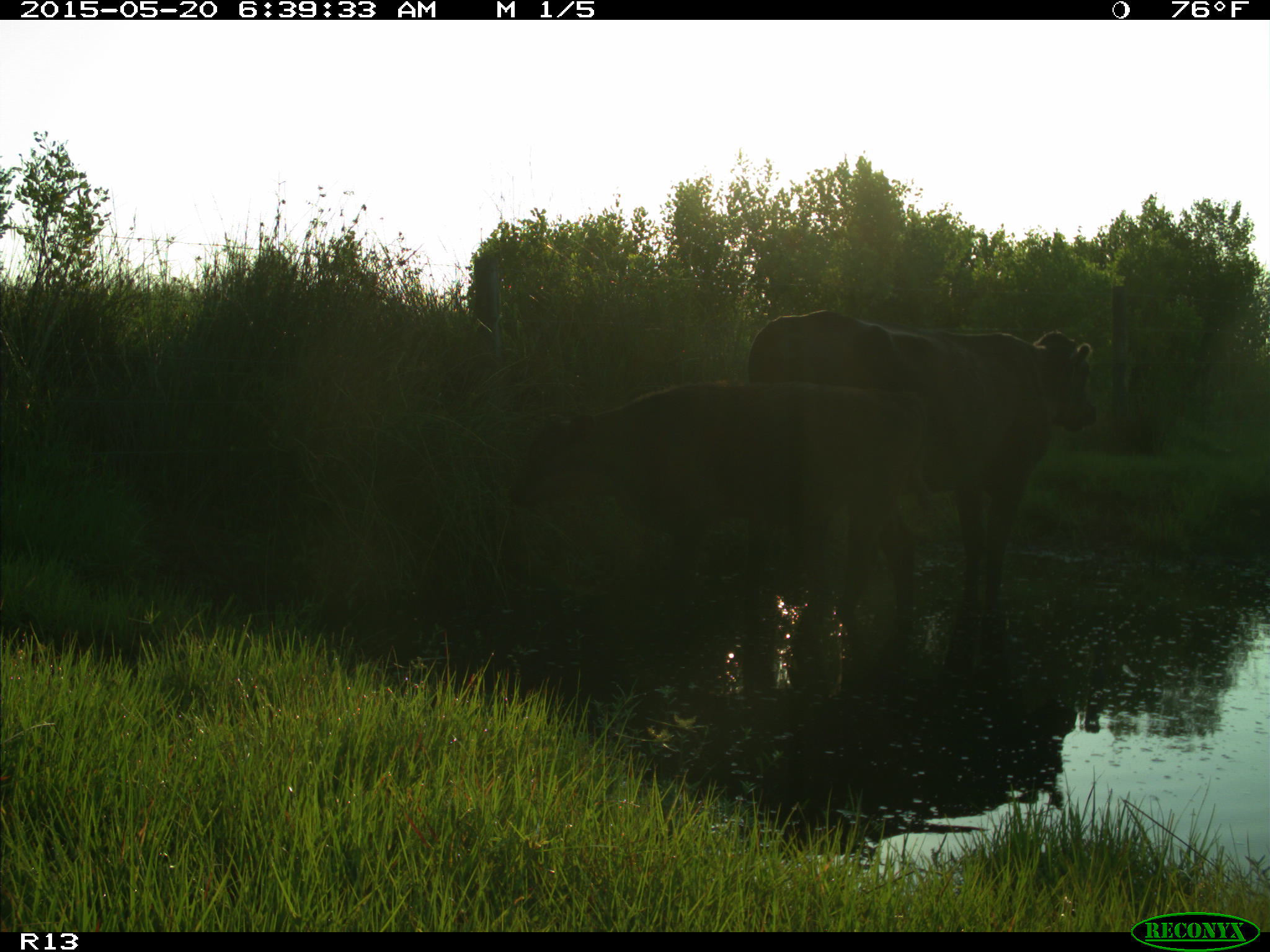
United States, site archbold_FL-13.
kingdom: Animalia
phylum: Chordata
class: Mammalia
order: Artiodactyla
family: Bovidae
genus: Bos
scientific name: Bos taurus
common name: domestic cow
Bos taurus (domestic cow).